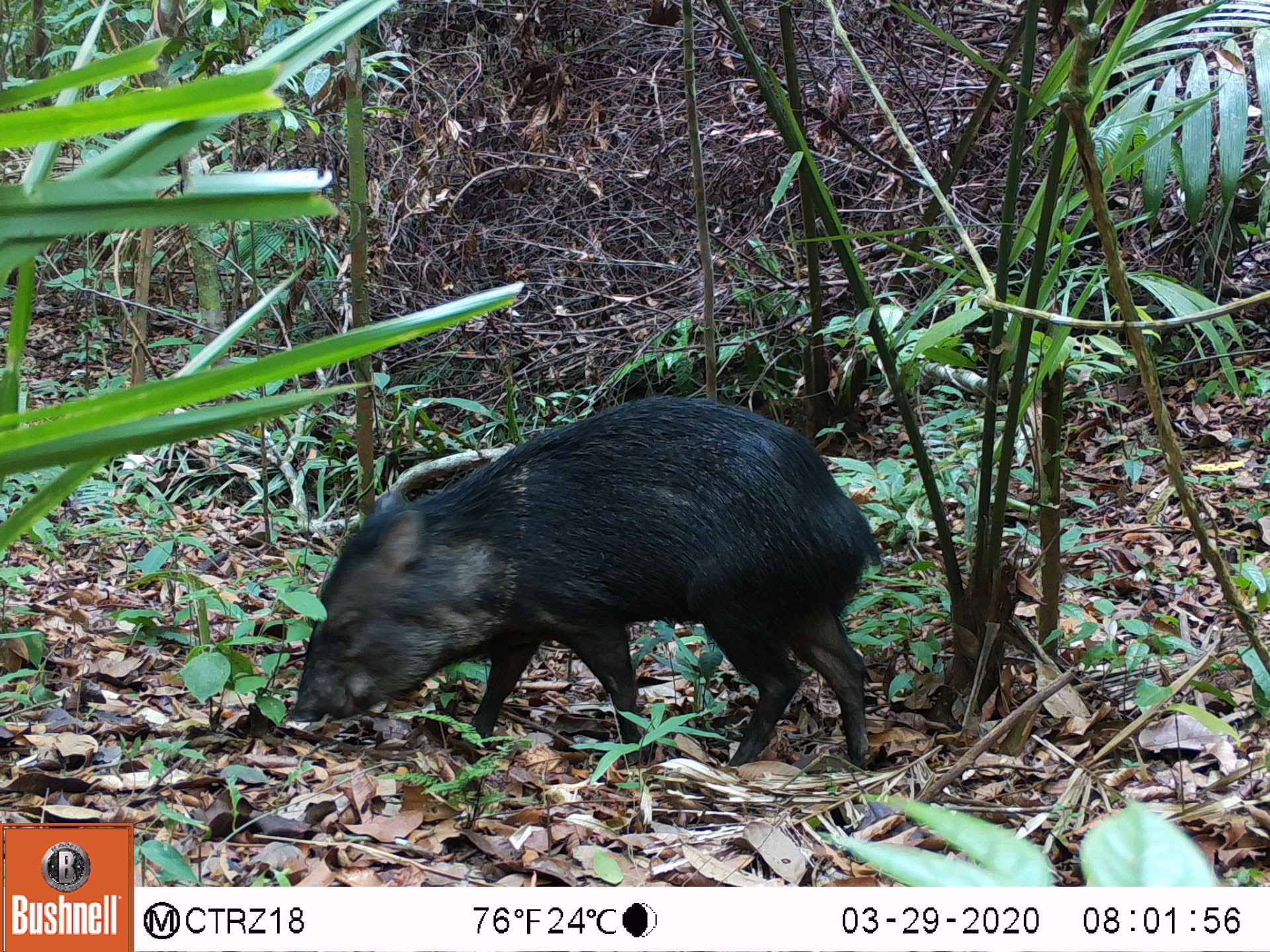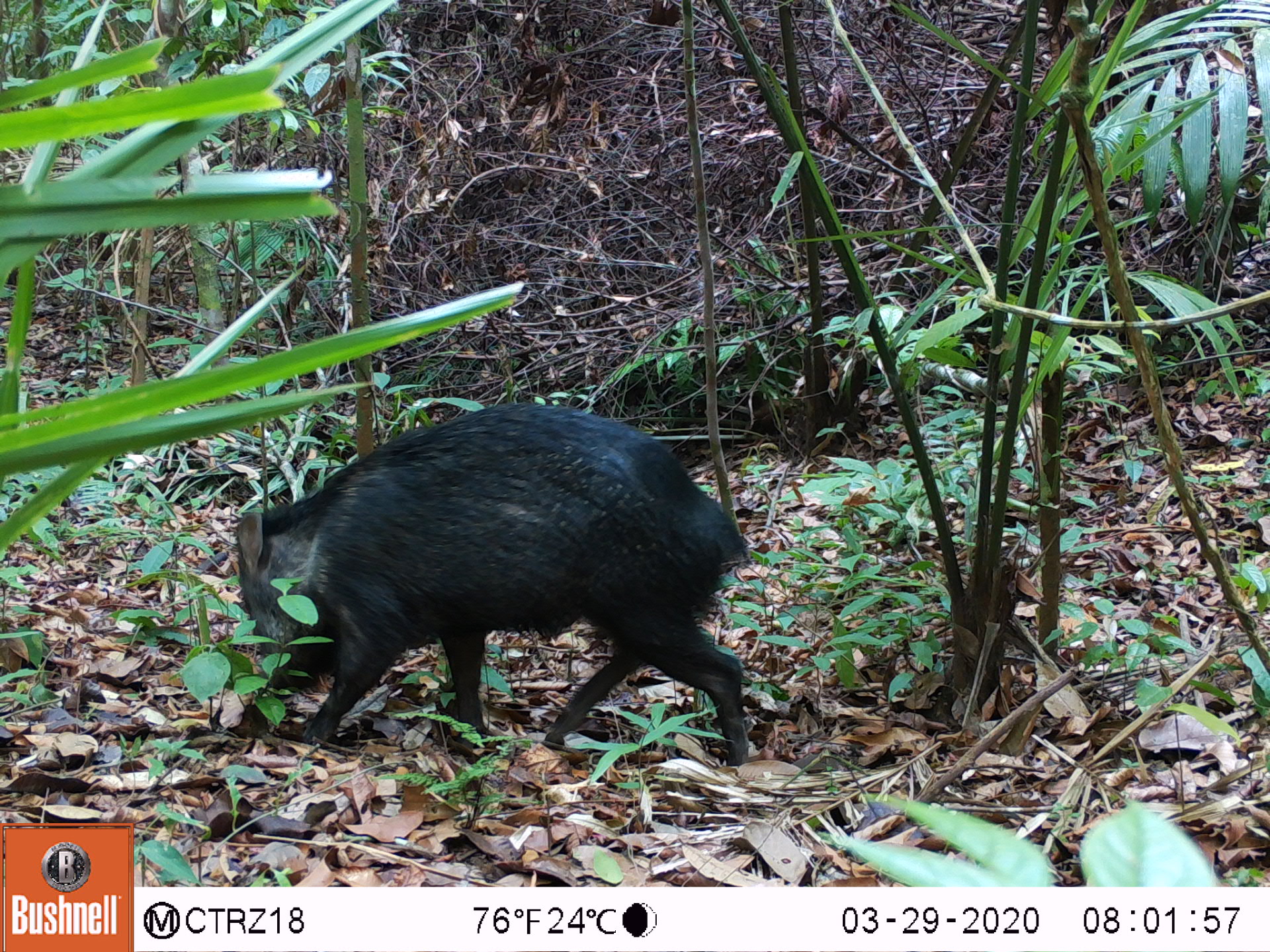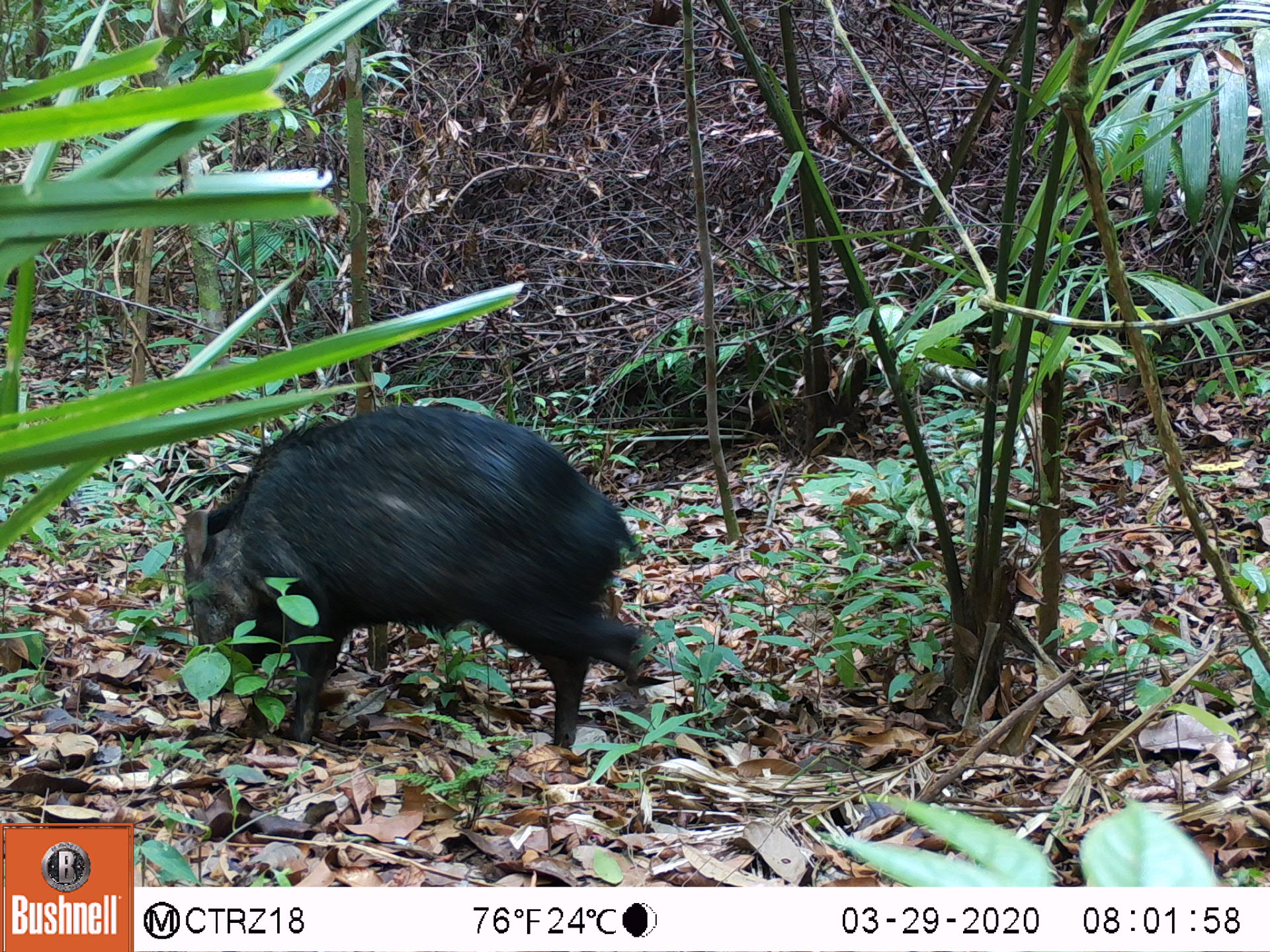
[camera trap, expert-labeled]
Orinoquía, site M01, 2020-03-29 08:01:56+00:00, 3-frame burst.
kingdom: Animalia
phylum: Chordata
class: Mammalia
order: Artiodactyla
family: Tayassuidae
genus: Pecari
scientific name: Pecari tajacu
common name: collared peccary